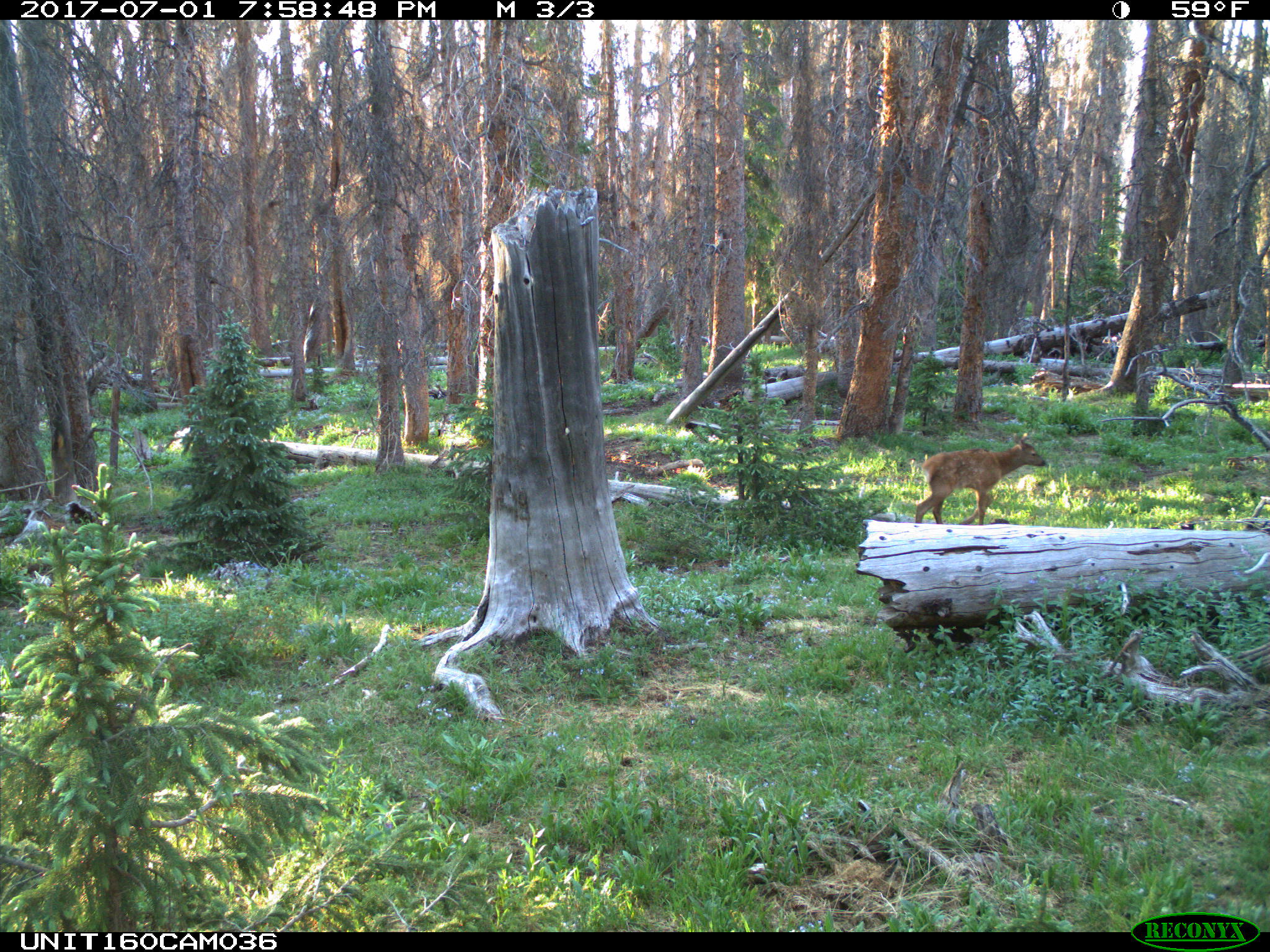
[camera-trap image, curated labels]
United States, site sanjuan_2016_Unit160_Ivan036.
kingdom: Animalia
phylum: Chordata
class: Mammalia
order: Artiodactyla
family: Cervidae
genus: Cervus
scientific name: Cervus elaphus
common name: red deer